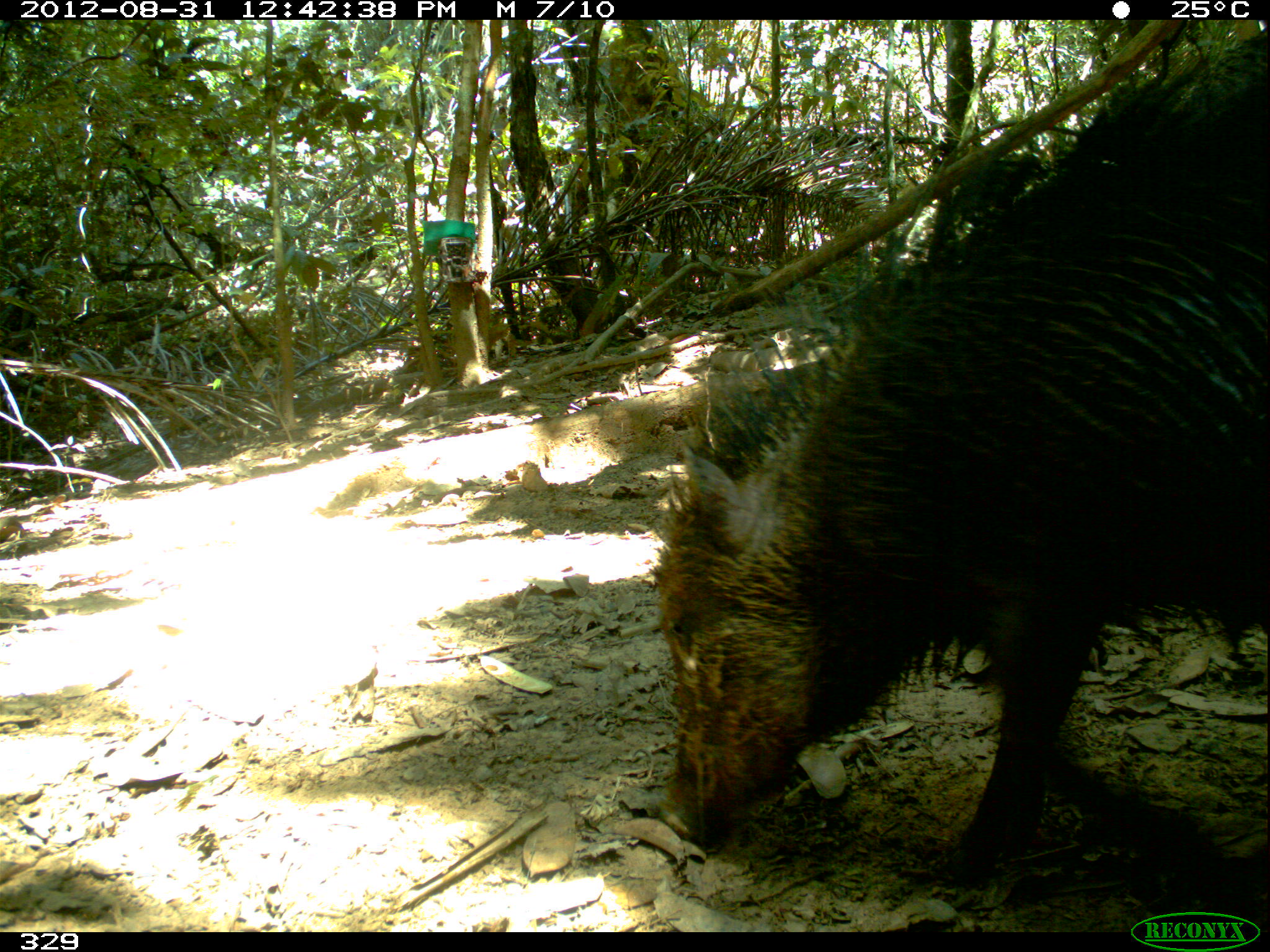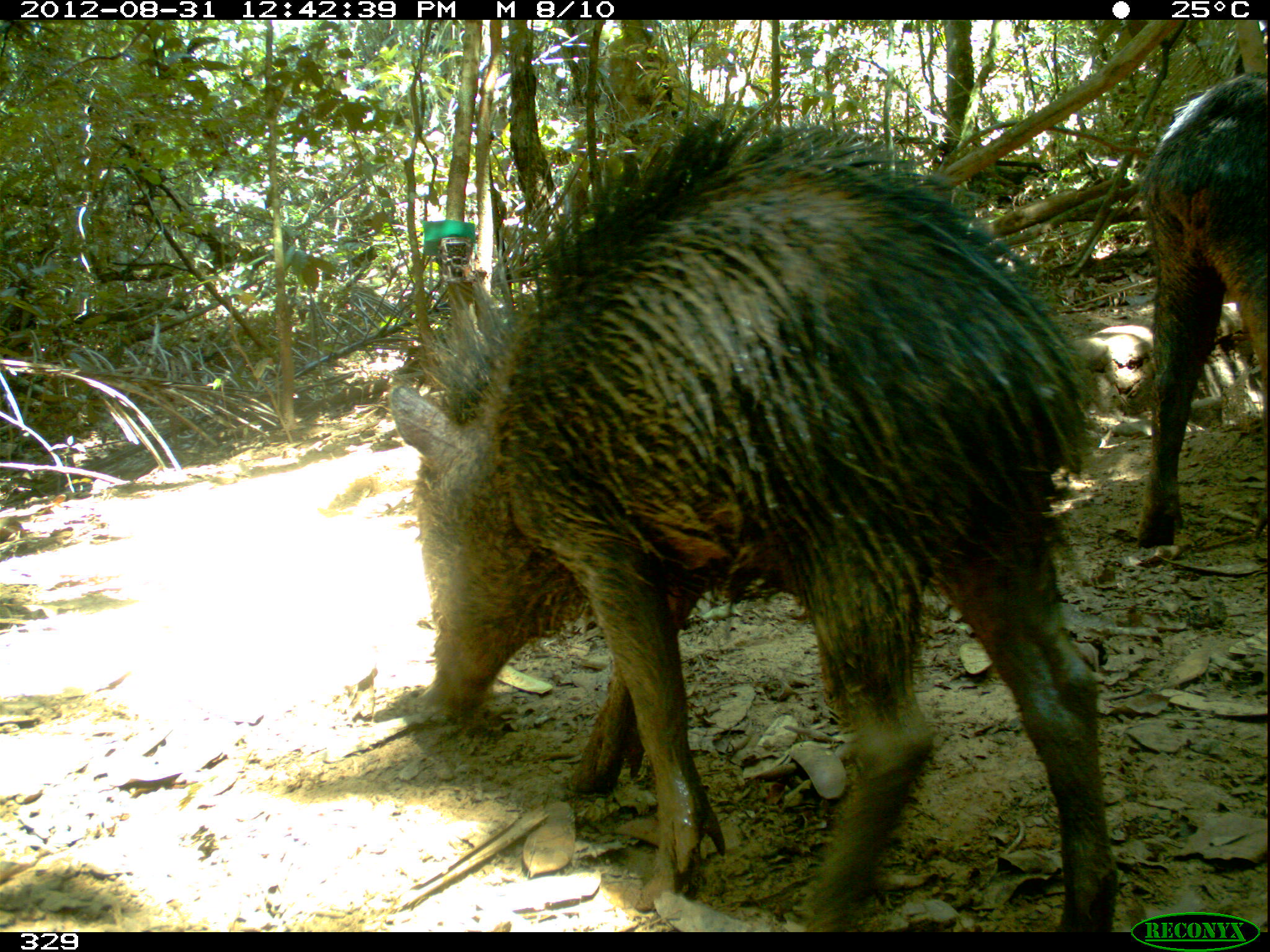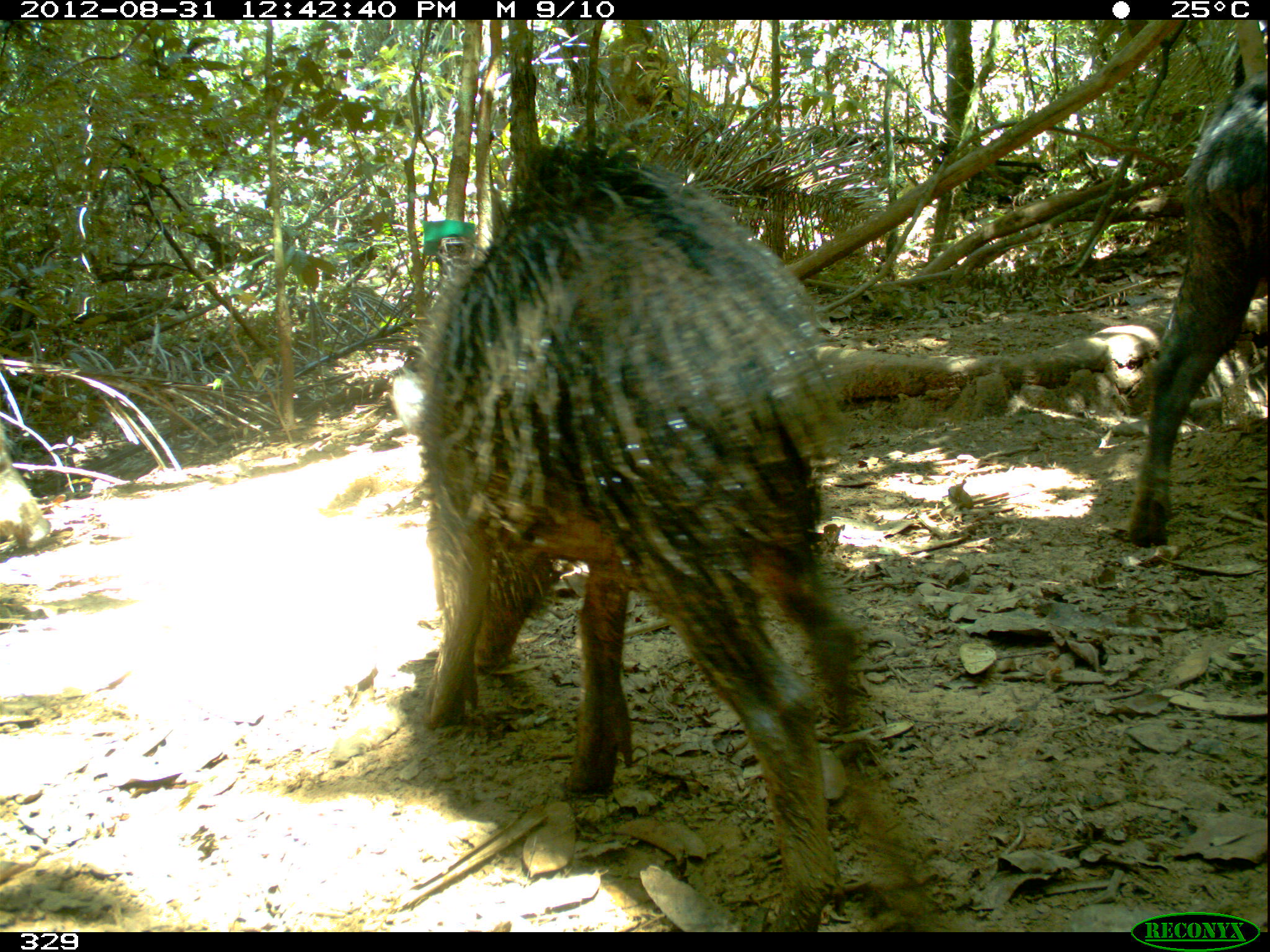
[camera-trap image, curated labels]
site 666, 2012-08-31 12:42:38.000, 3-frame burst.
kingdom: Animalia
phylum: Chordata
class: Mammalia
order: Artiodactyla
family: Tayassuidae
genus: Tayassu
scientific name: Tayassu pecari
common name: white-lipped peccary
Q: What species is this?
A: Tayassu pecari (white-lipped peccary).